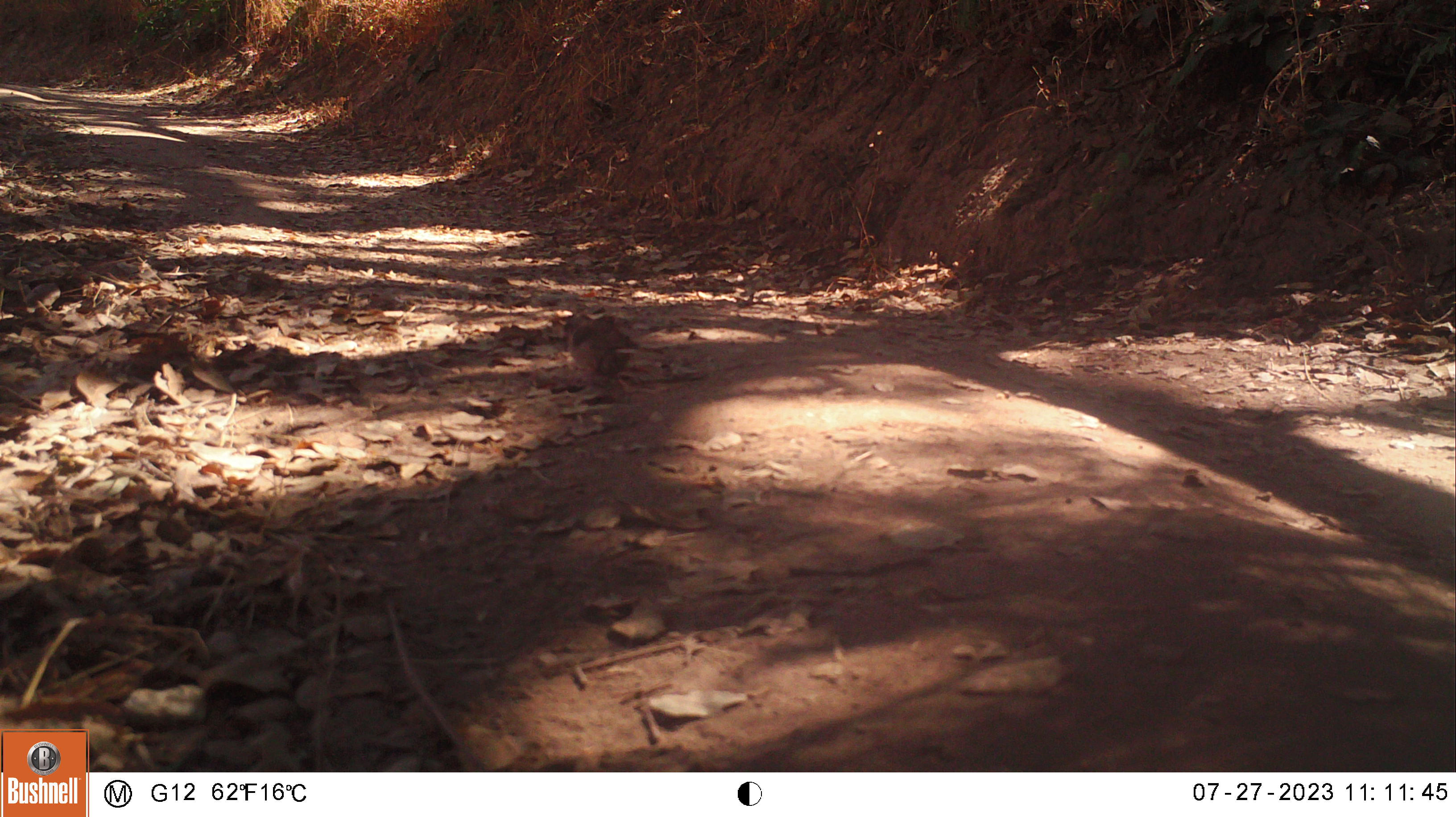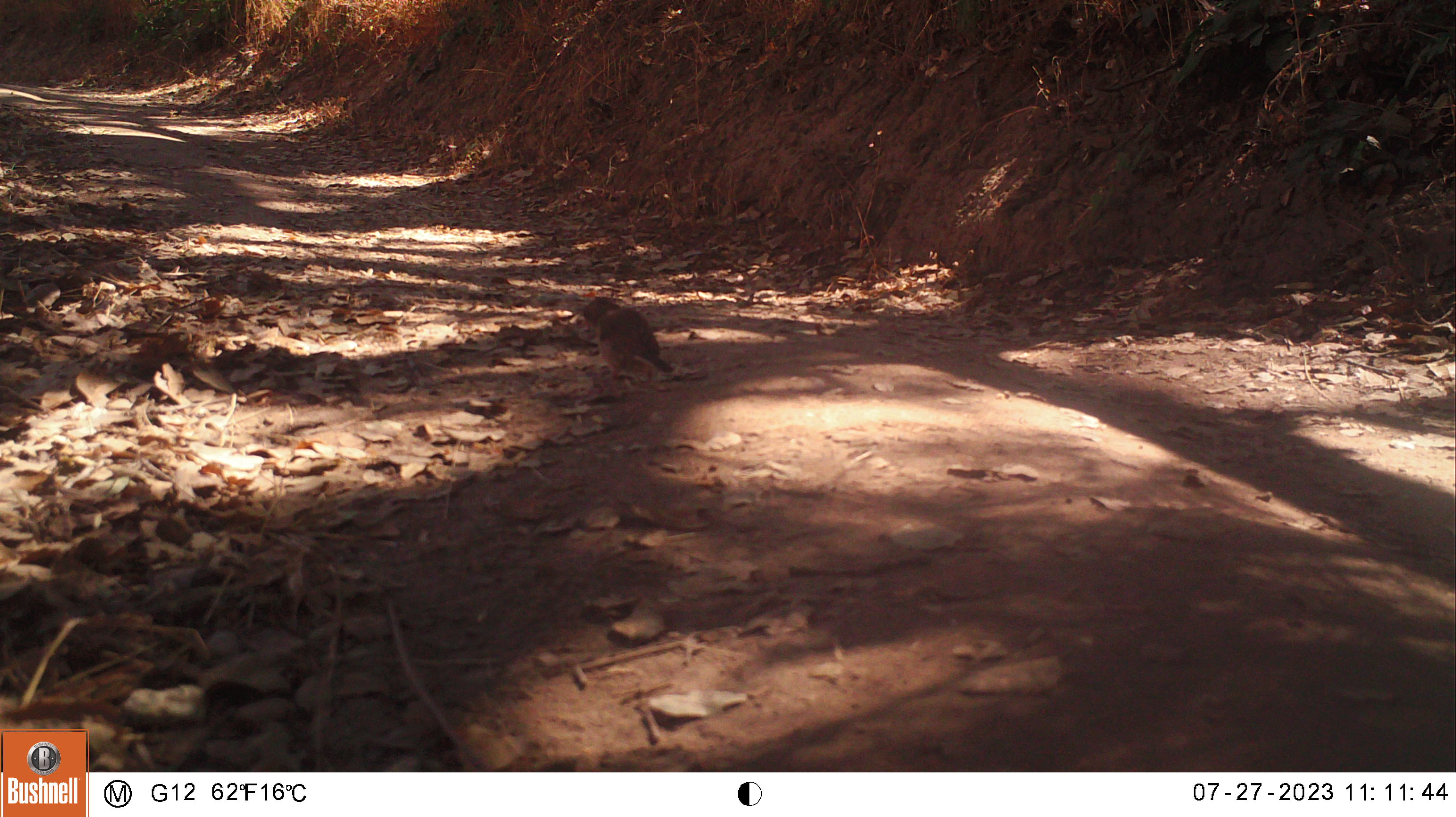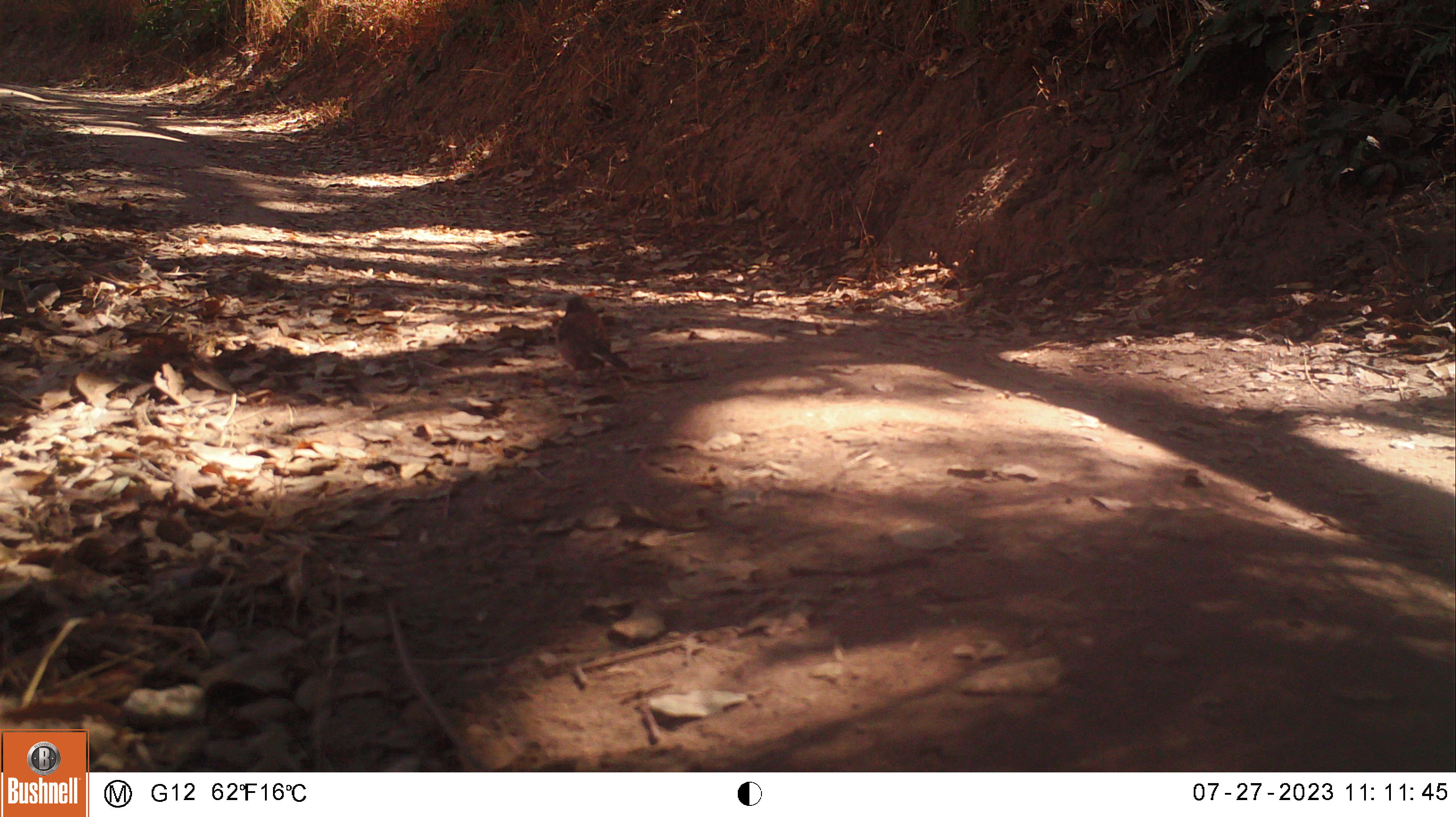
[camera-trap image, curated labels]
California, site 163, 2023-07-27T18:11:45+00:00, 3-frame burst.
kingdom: Animalia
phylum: Chordata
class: Aves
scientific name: Aves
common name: bird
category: unknown bird